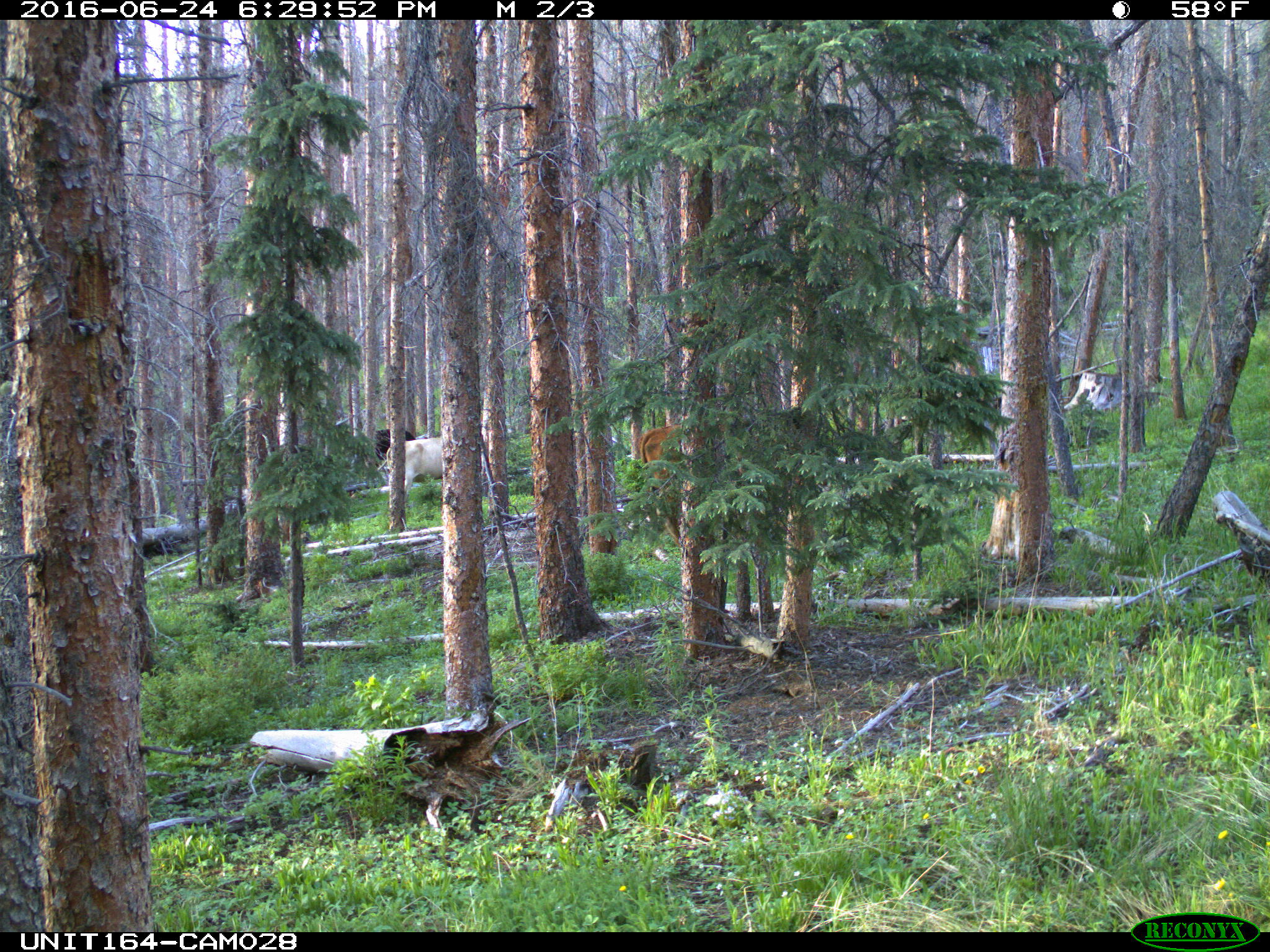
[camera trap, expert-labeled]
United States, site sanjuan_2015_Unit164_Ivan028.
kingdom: Animalia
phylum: Chordata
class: Mammalia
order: Artiodactyla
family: Bovidae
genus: Bos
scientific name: Bos taurus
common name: domestic cow